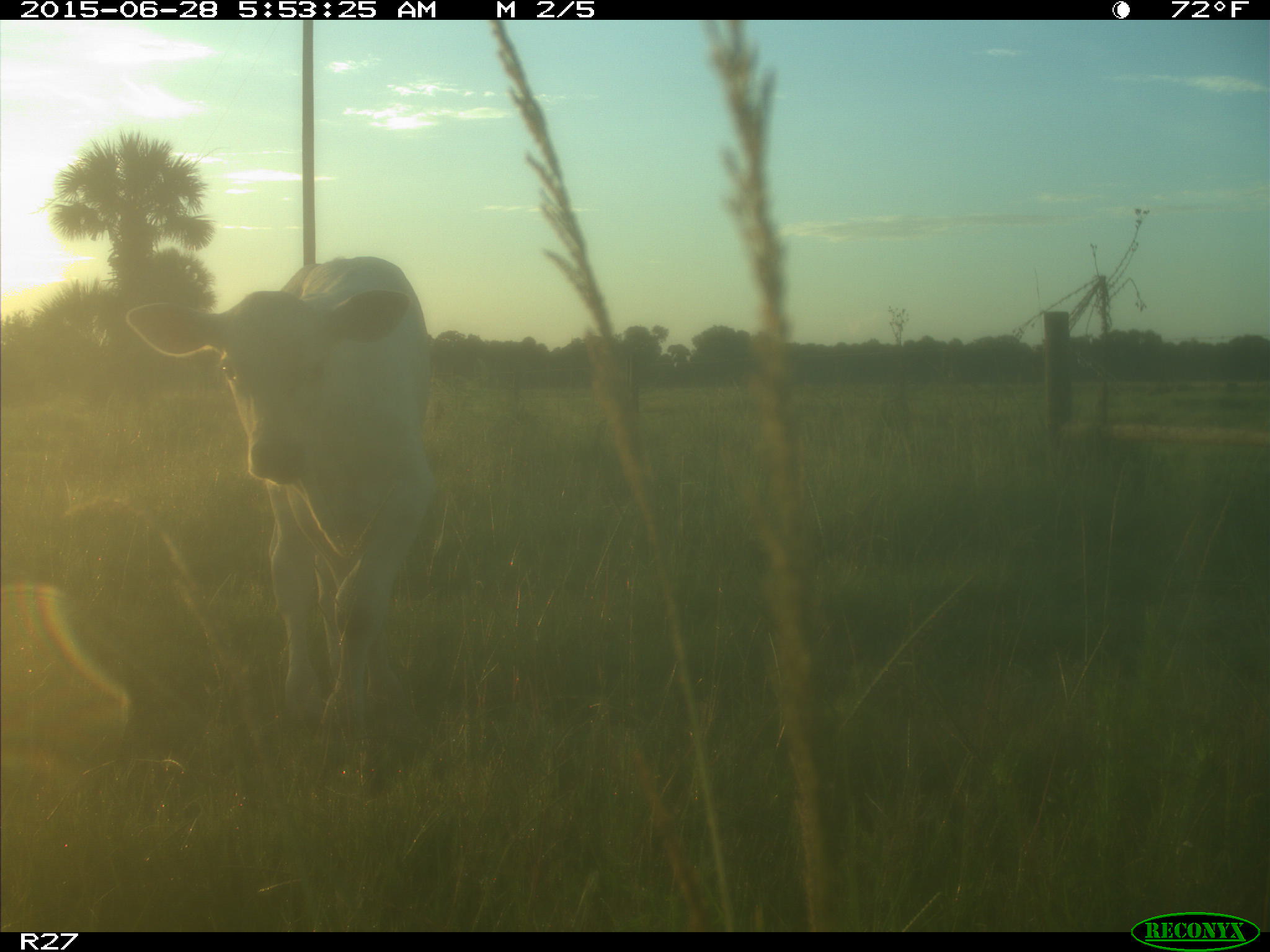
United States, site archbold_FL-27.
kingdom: Animalia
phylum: Chordata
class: Mammalia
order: Artiodactyla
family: Bovidae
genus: Bos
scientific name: Bos taurus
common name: domestic cow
Bos taurus (domestic cow).